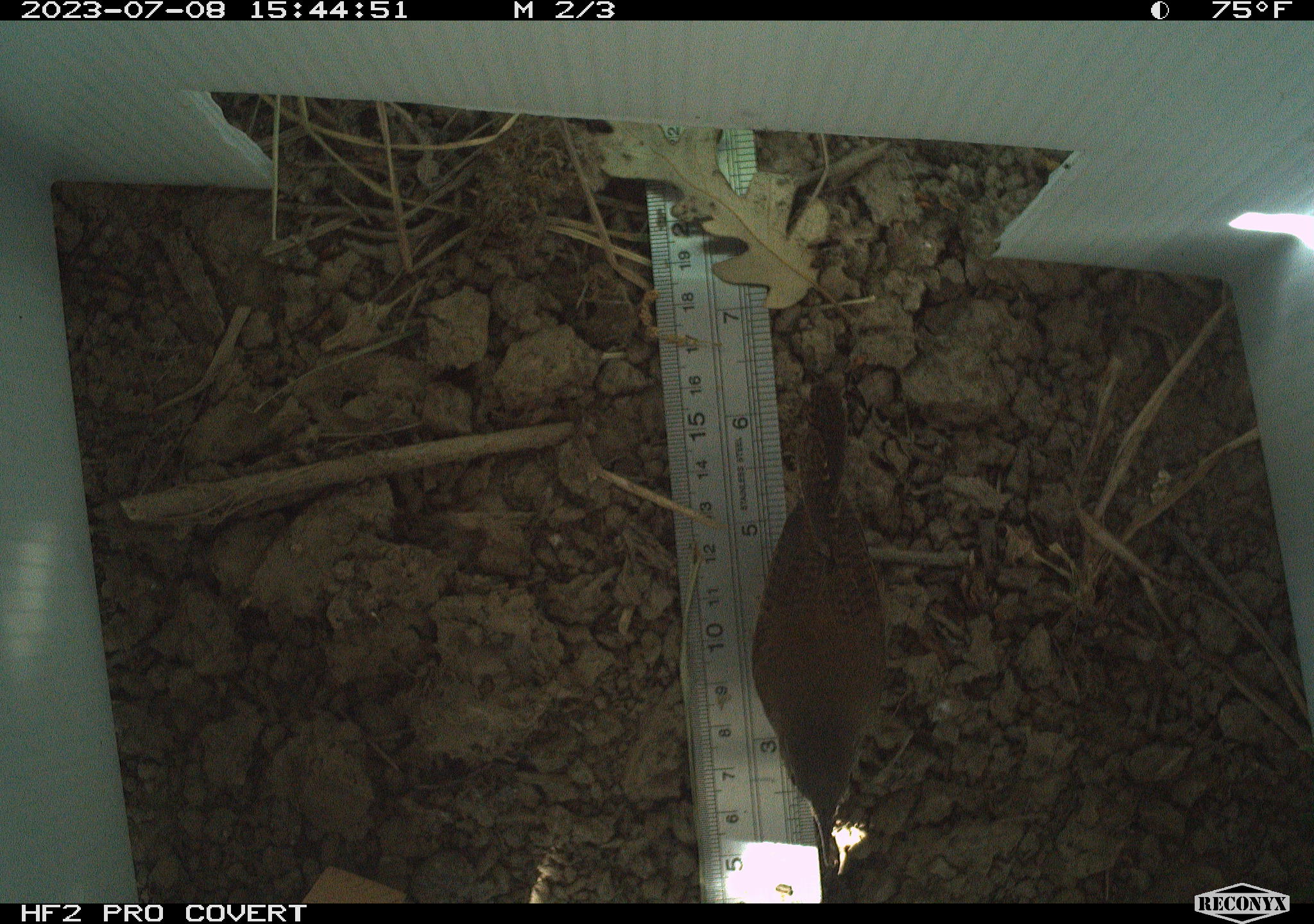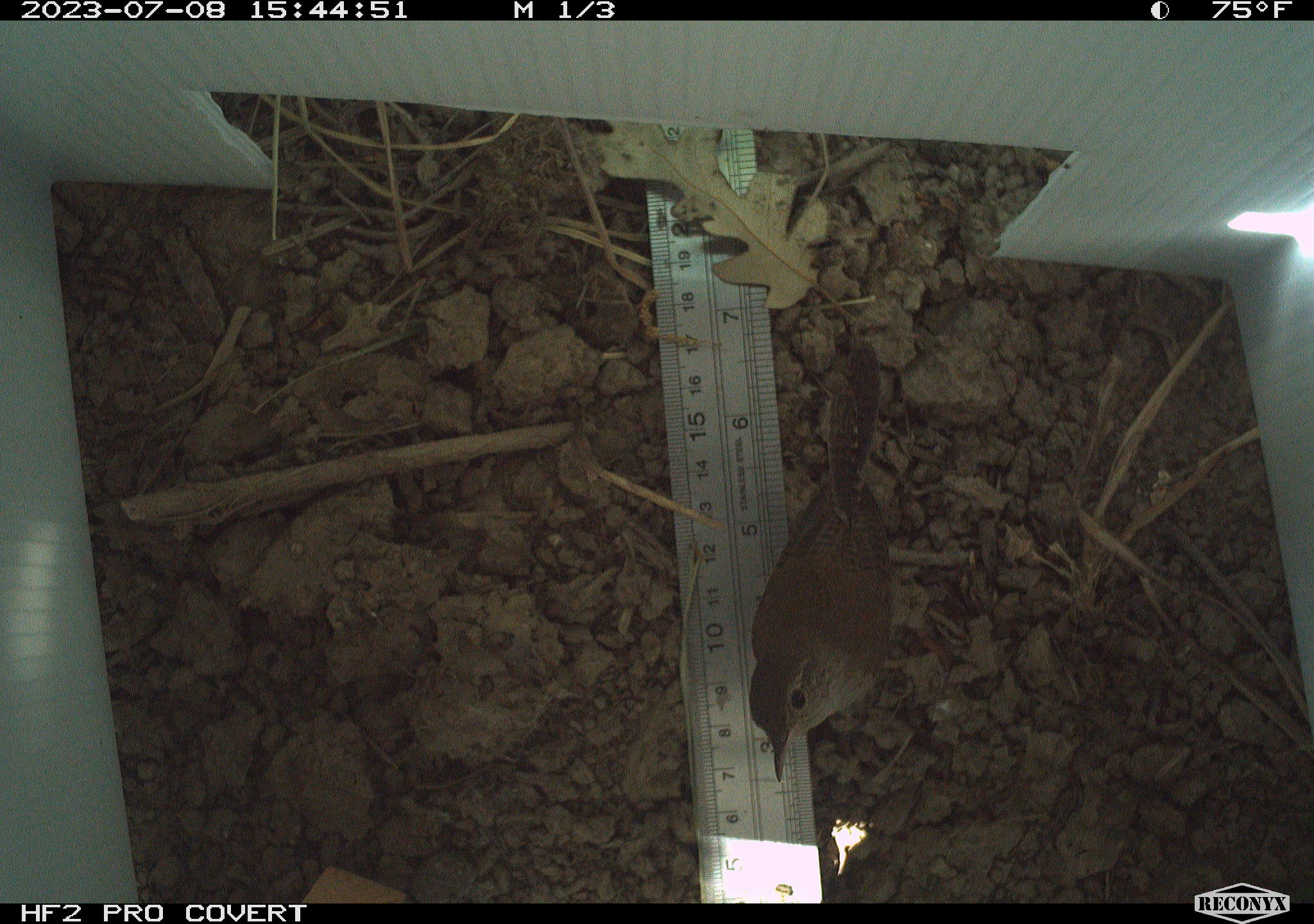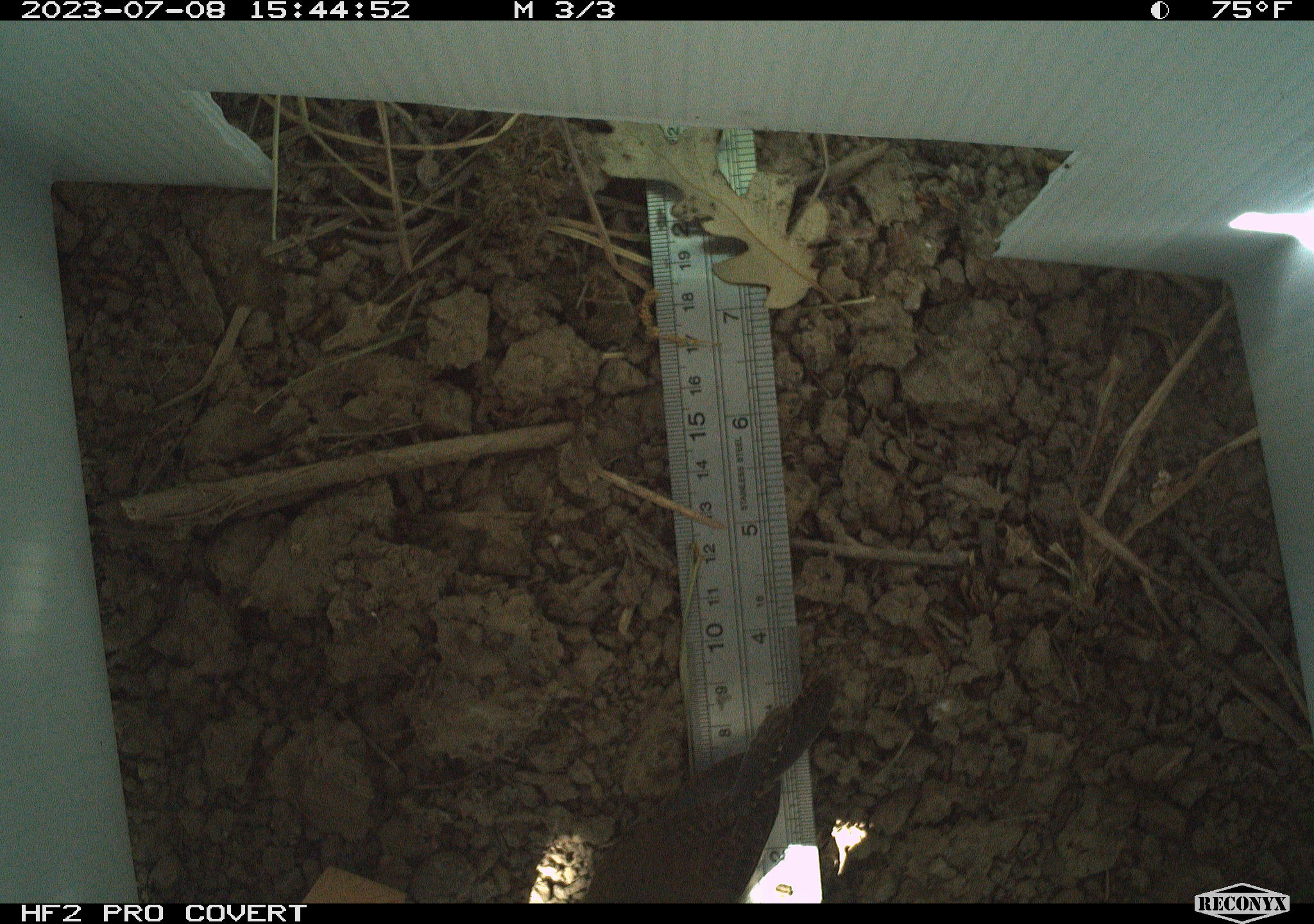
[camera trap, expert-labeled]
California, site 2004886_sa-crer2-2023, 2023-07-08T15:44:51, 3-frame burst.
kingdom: Animalia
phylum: Chordata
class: Aves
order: Passeriformes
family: Troglodytidae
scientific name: Troglodytidae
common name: wren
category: troglodytidae family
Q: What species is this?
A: Troglodytidae family (wren) (Troglodytidae).